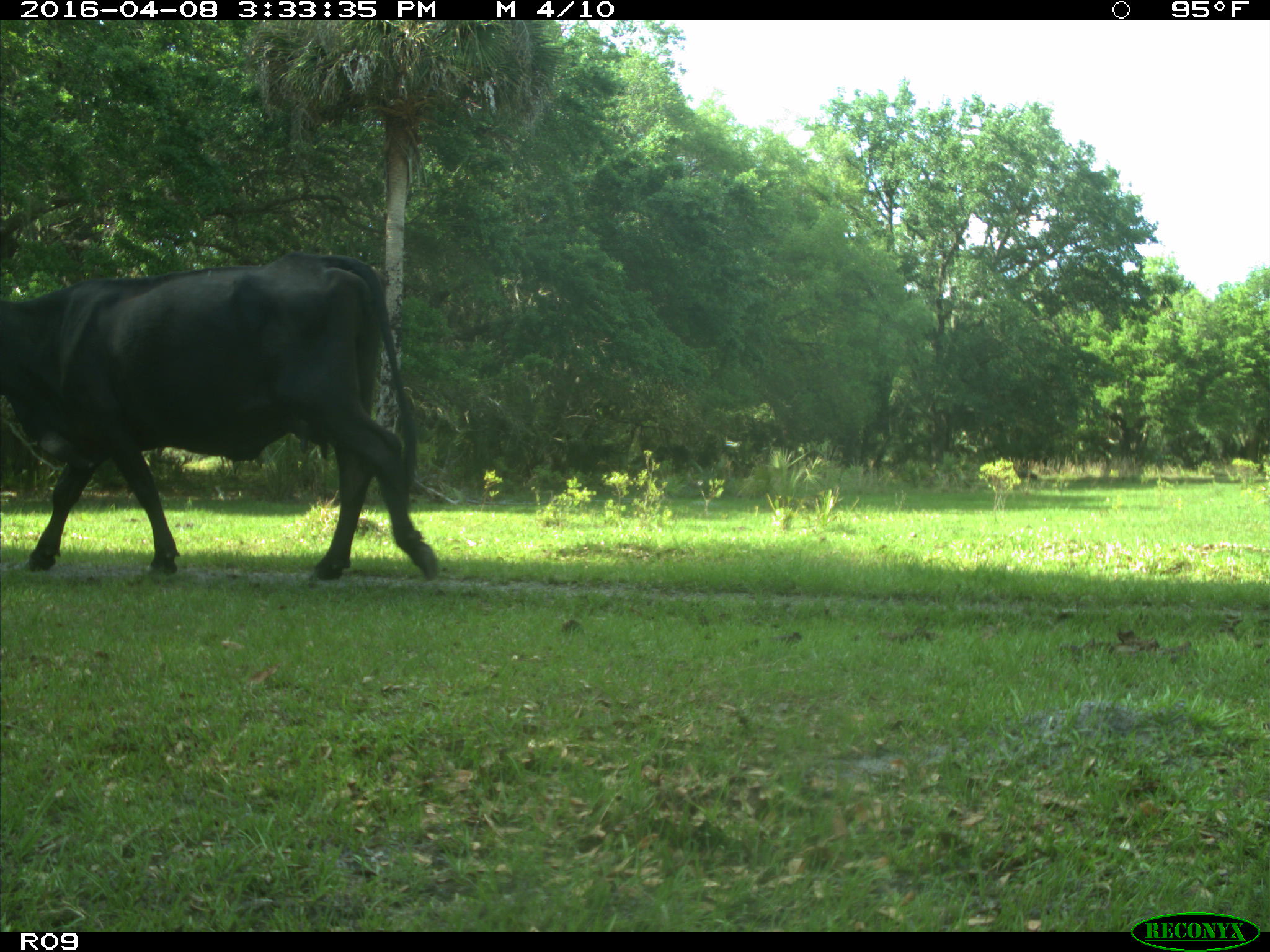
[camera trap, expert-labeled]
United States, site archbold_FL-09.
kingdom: Animalia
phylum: Chordata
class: Mammalia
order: Artiodactyla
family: Bovidae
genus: Bos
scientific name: Bos taurus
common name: domestic cow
Bos taurus (domestic cow).